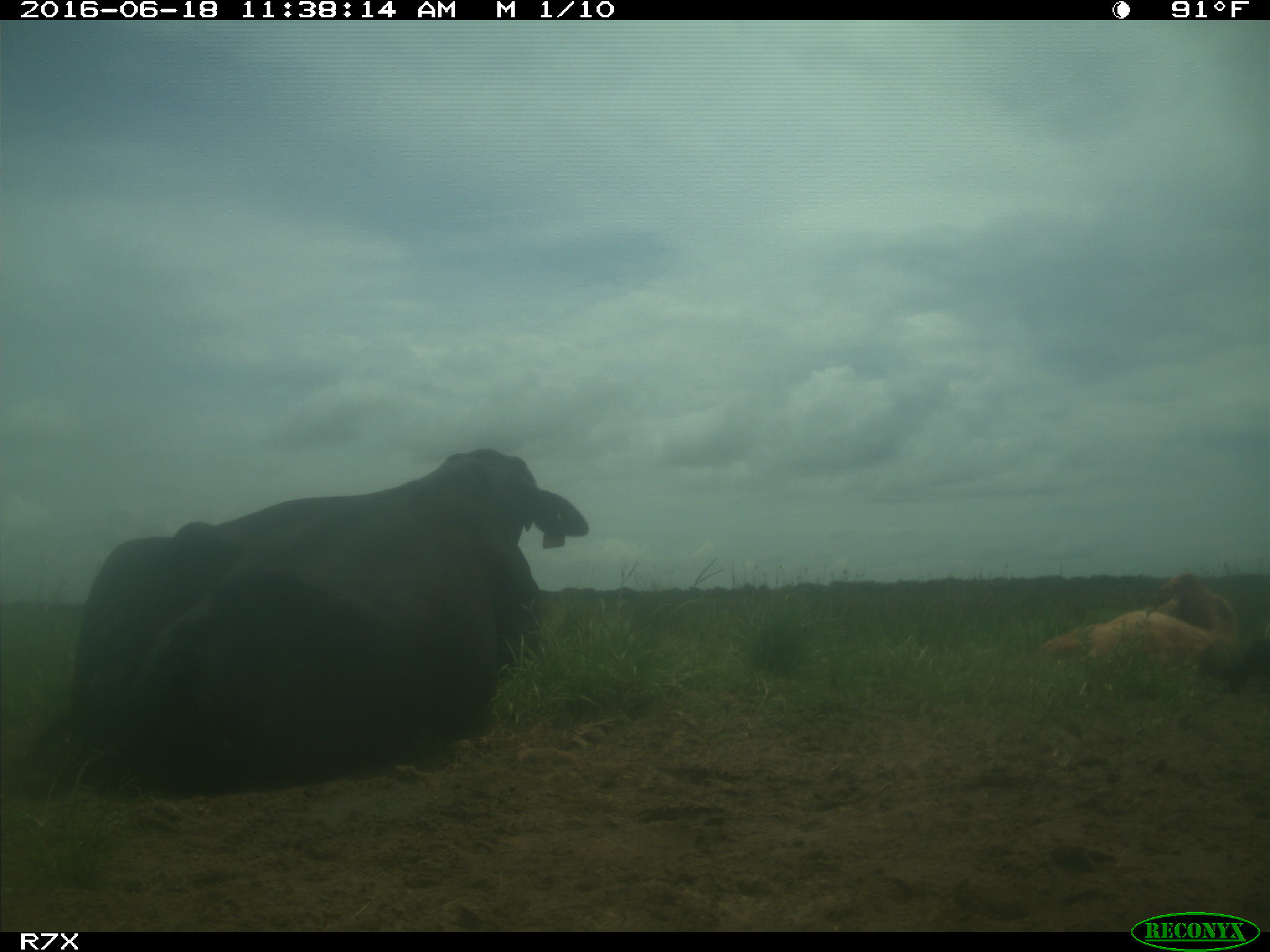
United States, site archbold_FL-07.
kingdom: Animalia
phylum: Chordata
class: Mammalia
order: Artiodactyla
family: Bovidae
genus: Bos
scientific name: Bos taurus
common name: domestic cow